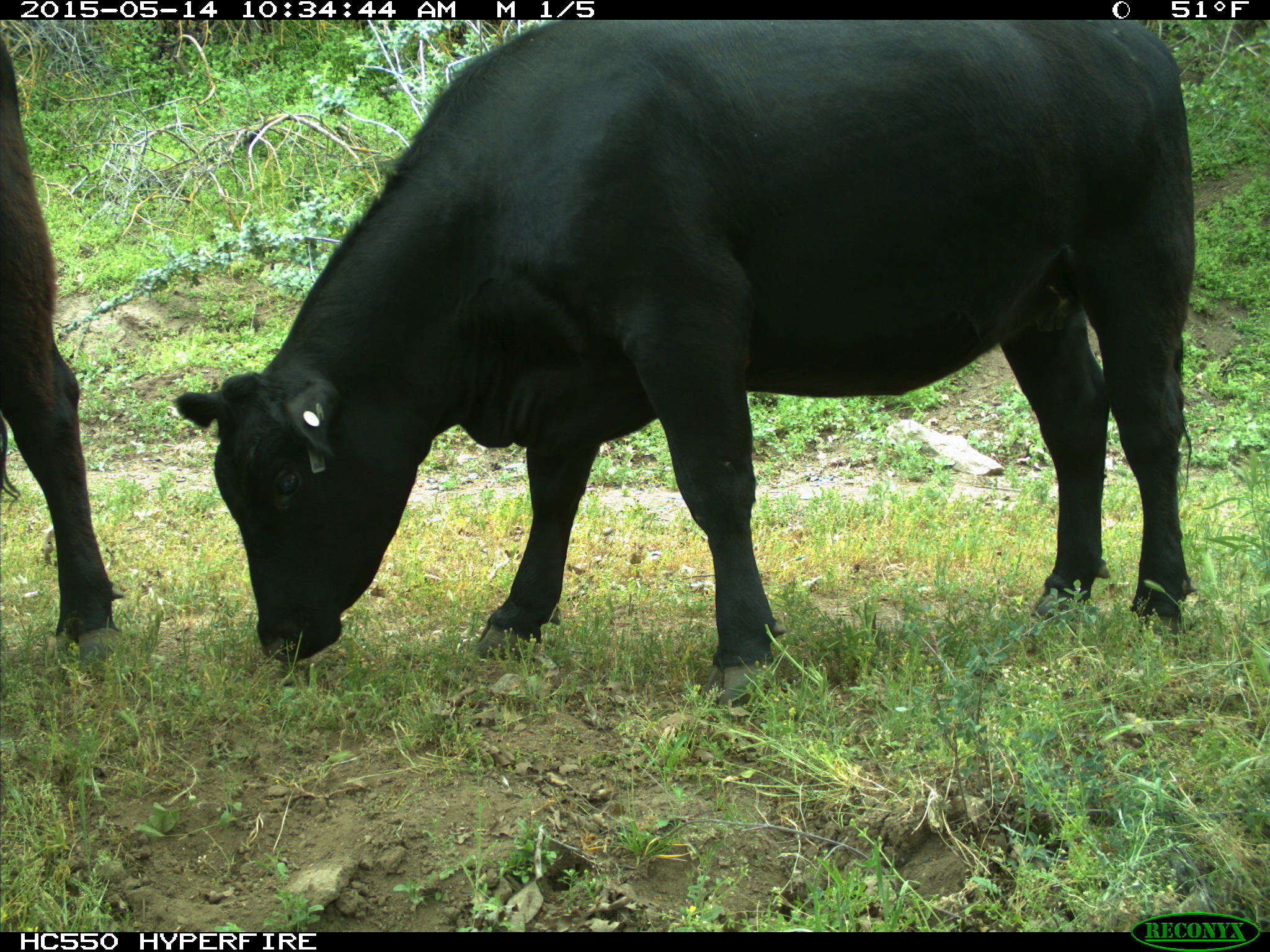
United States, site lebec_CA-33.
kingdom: Animalia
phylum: Chordata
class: Mammalia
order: Artiodactyla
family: Bovidae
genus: Bos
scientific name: Bos taurus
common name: domestic cow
Bos taurus (domestic cow).